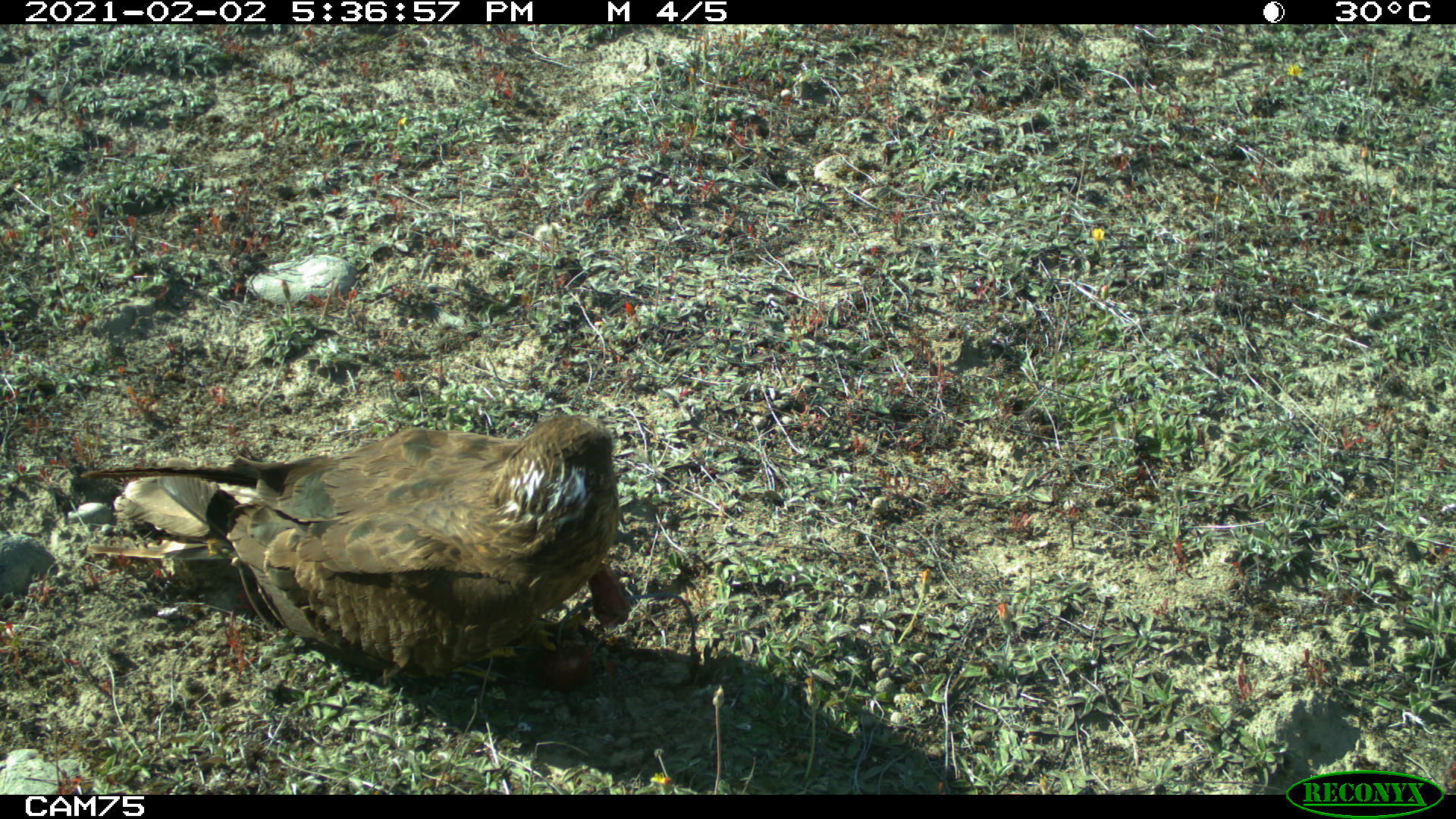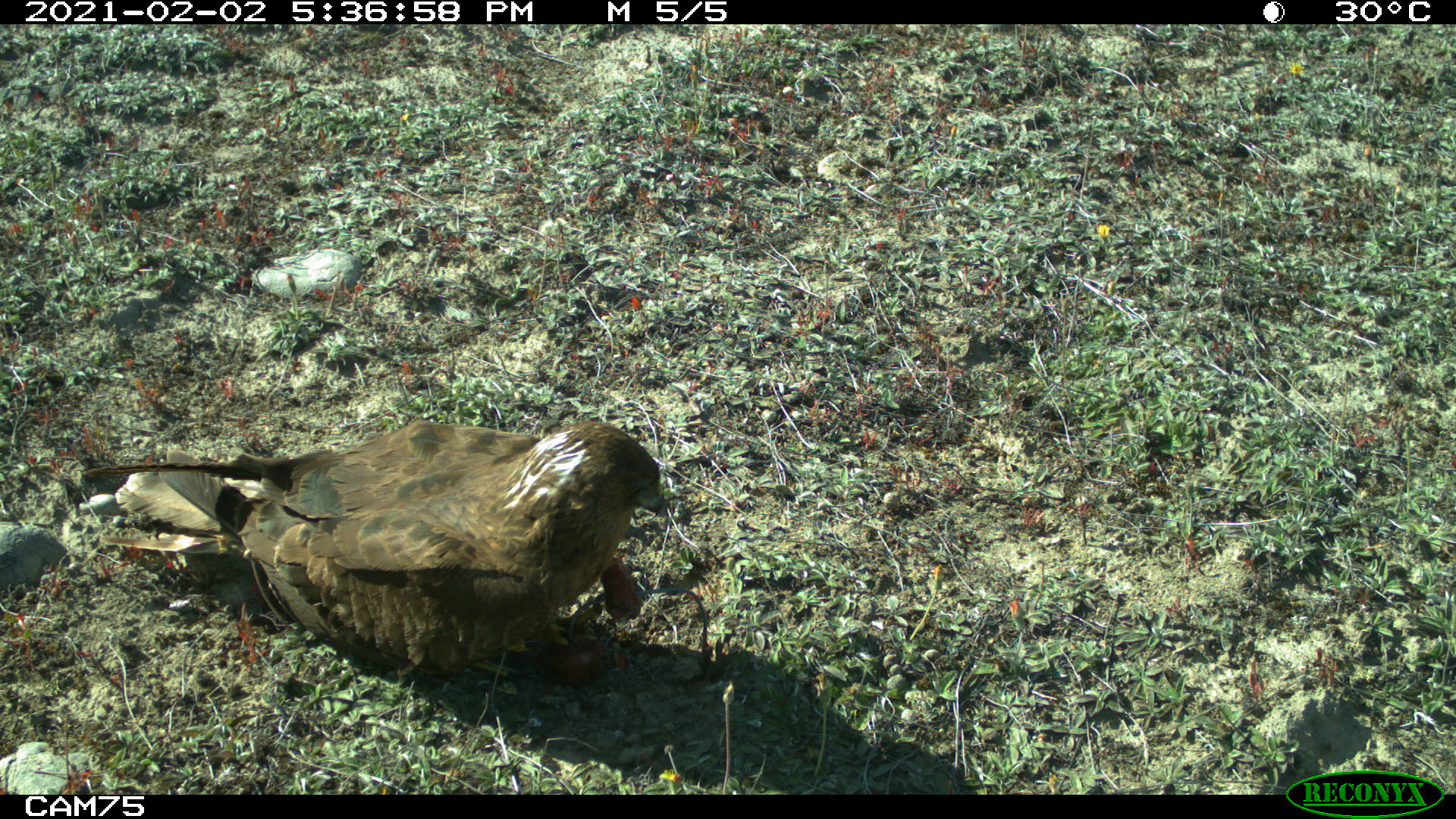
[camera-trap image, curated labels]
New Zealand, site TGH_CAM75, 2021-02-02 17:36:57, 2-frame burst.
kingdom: Animalia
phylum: Chordata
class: Aves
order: Accipitriformes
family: Accipitridae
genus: Circus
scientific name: Circus approximans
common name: swamp harrier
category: harrier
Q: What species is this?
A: Harrier (swamp harrier) (Circus approximans).